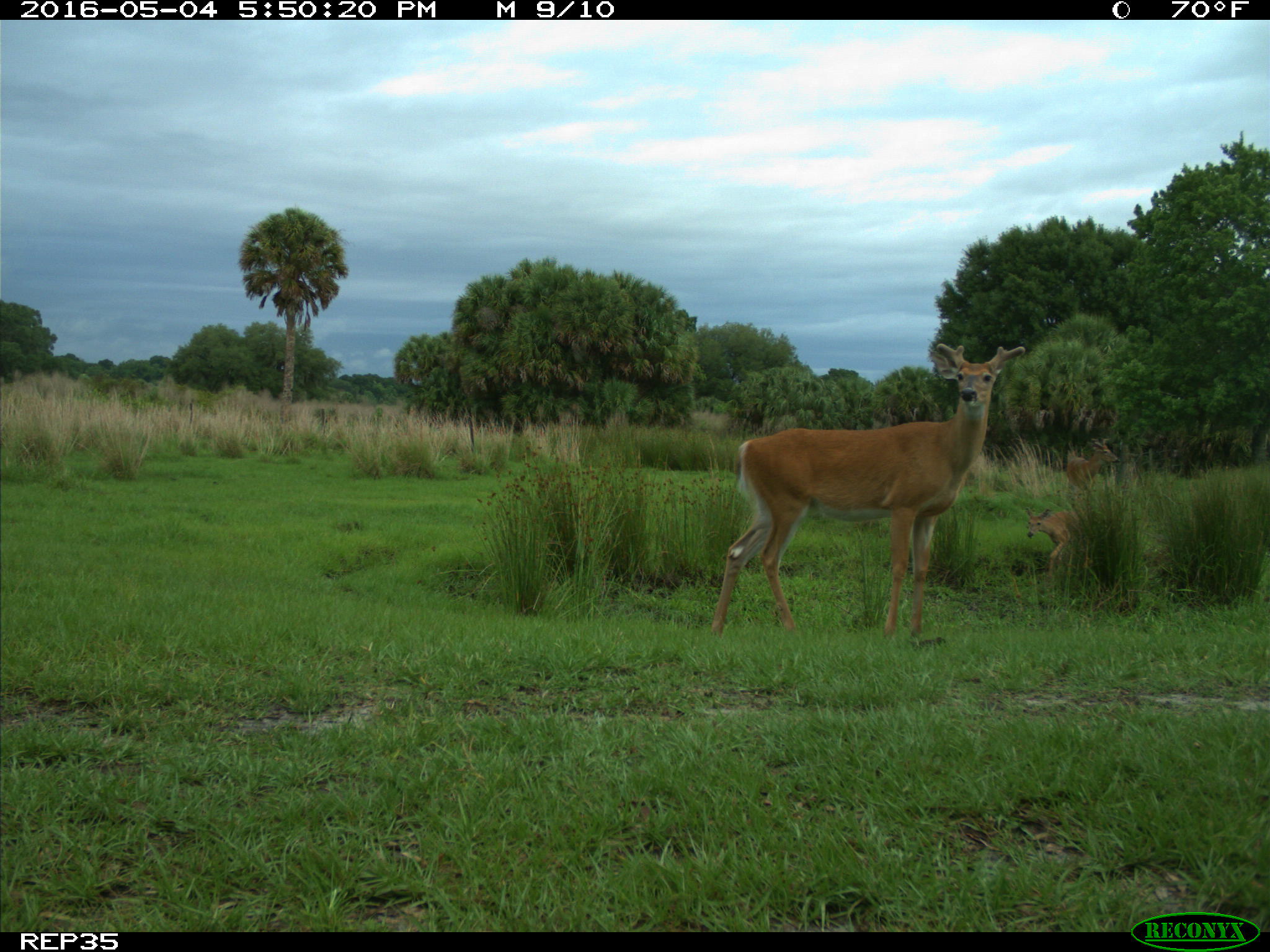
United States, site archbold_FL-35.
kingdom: Animalia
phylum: Chordata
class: Mammalia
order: Artiodactyla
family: Cervidae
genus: Odocoileus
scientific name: Odocoileus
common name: deer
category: unidentified deer